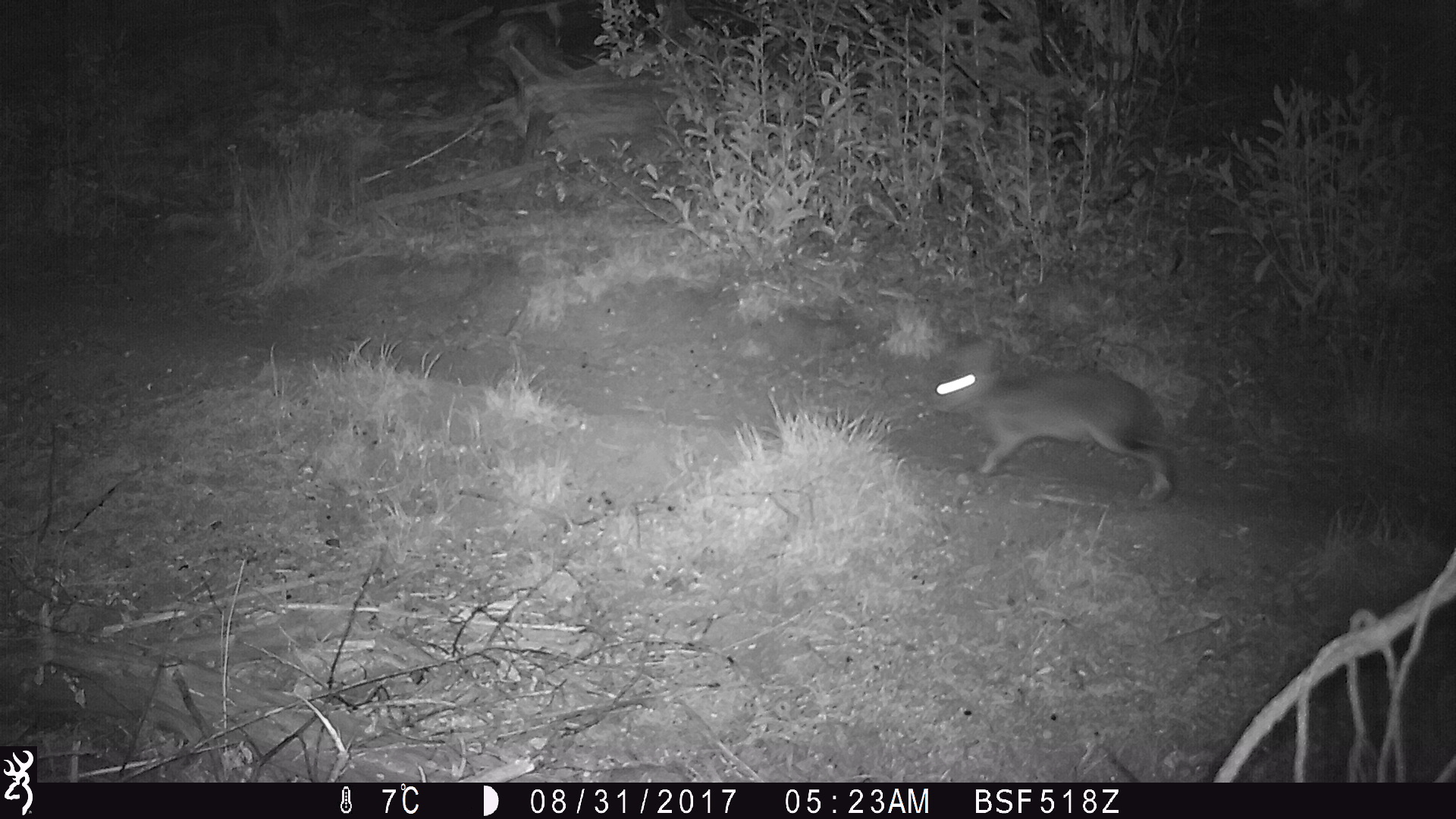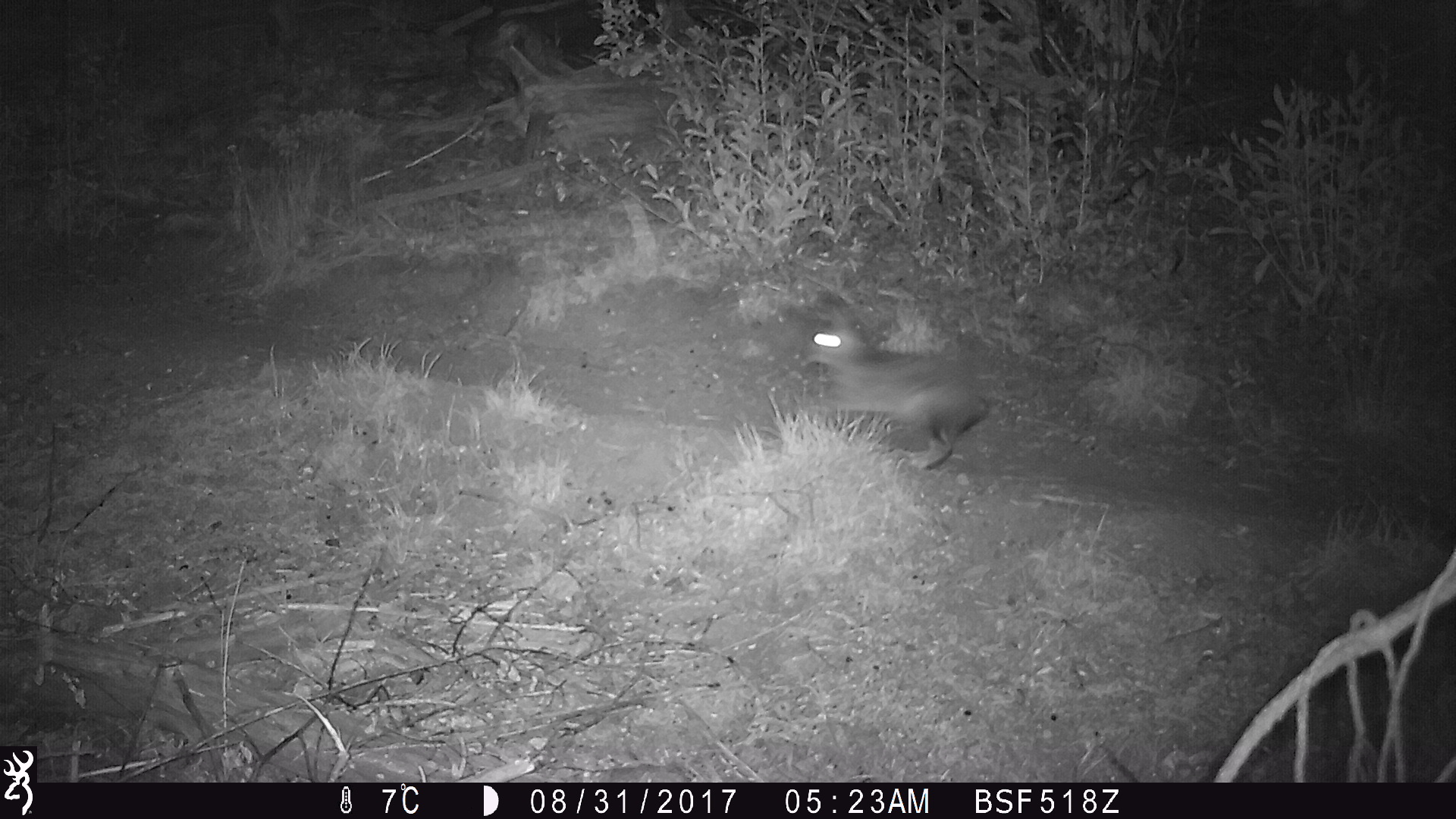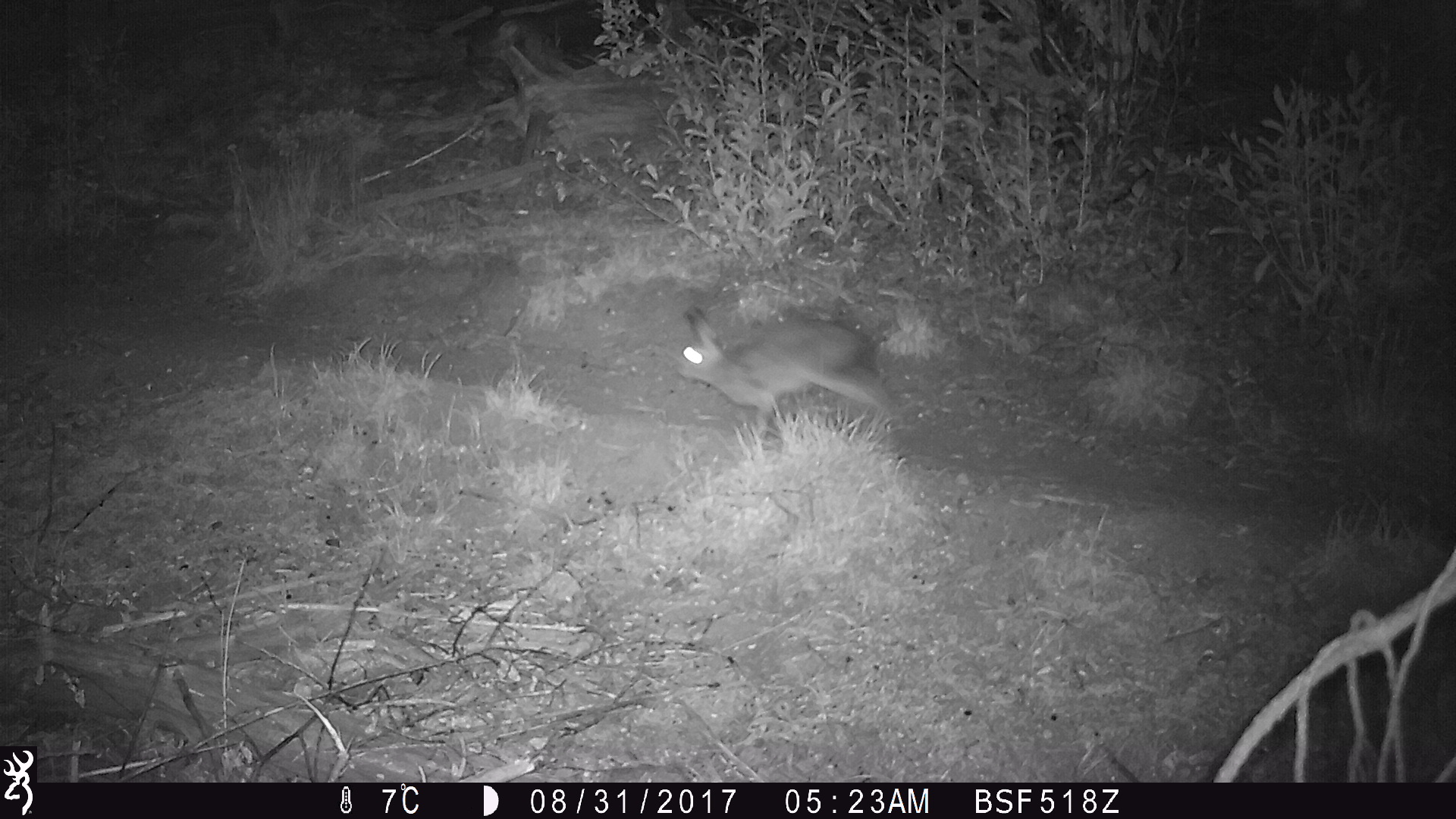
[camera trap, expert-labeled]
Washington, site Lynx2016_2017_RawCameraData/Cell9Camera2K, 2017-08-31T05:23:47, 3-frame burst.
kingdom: Animalia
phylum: Chordata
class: Mammalia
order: Lagomorpha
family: Leporidae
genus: Lepus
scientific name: Lepus americanus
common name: snowshoe hare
Lepus americanus (snowshoe hare). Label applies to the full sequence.